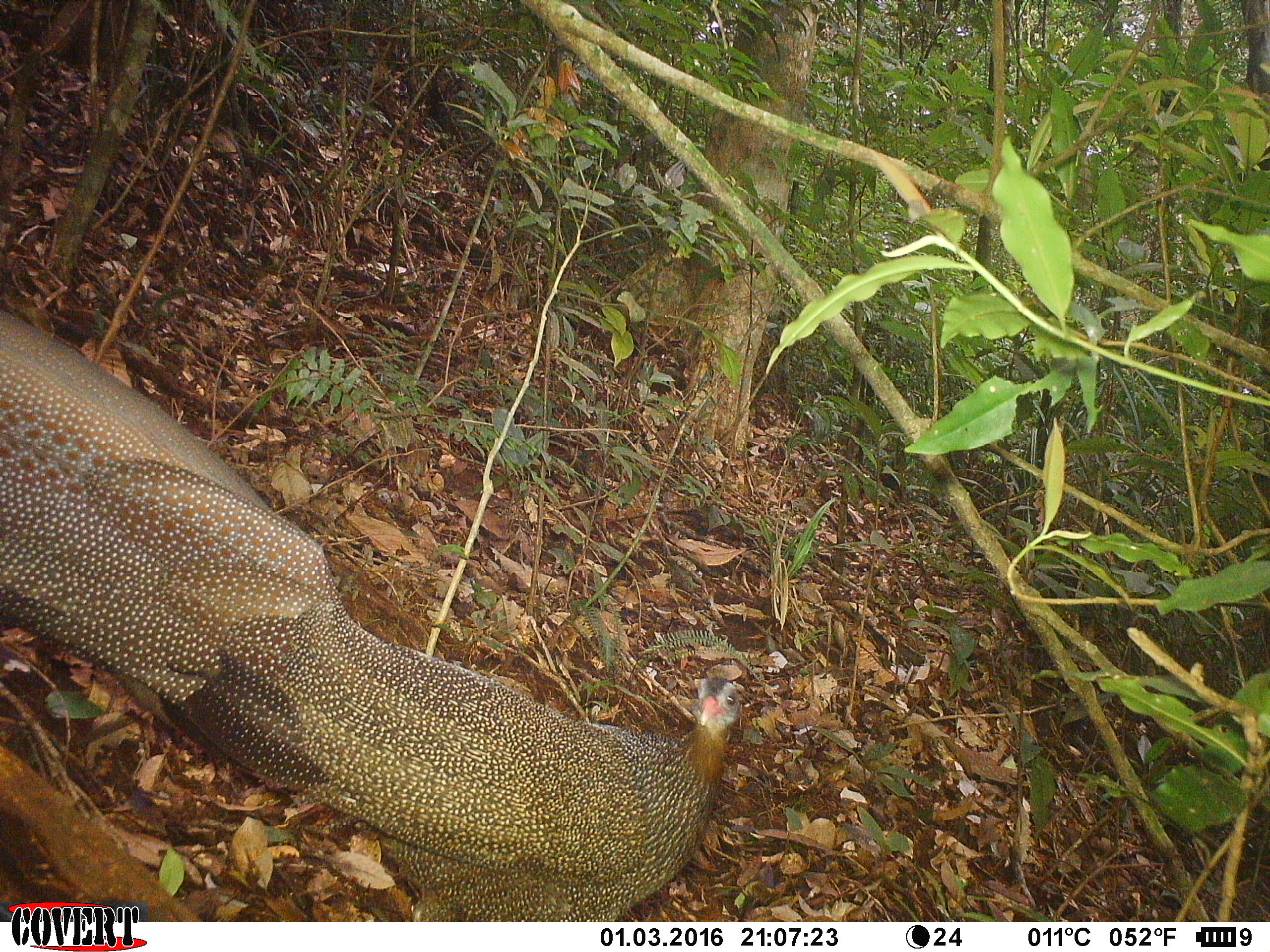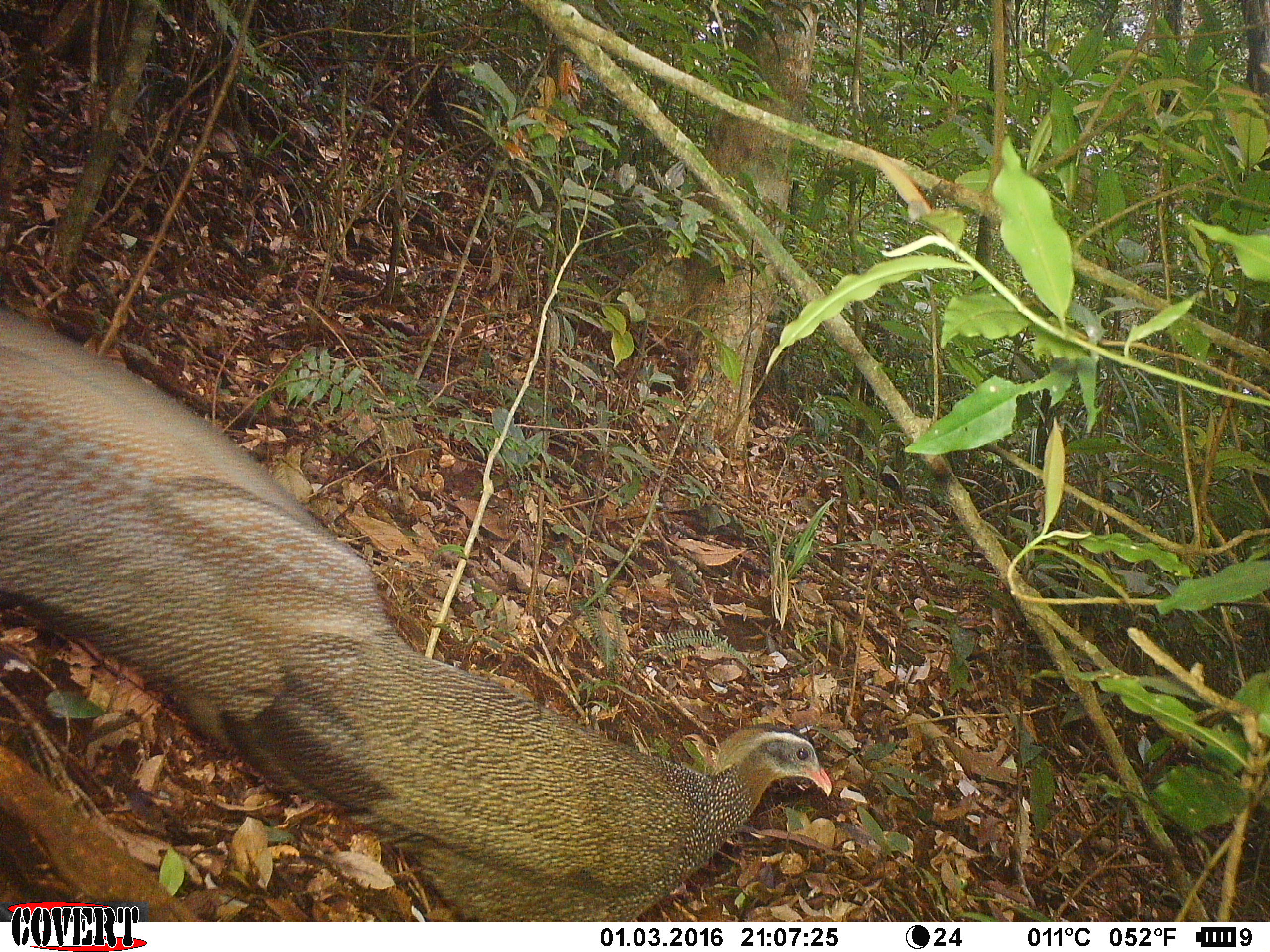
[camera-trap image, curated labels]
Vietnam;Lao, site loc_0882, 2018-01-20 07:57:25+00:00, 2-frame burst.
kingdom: Animalia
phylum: Chordata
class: Aves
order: Galliformes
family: Phasianidae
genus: Rheinardia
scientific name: Rheinardia ocellata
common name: crested argus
Crested argus (Rheinardia ocellata). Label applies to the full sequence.